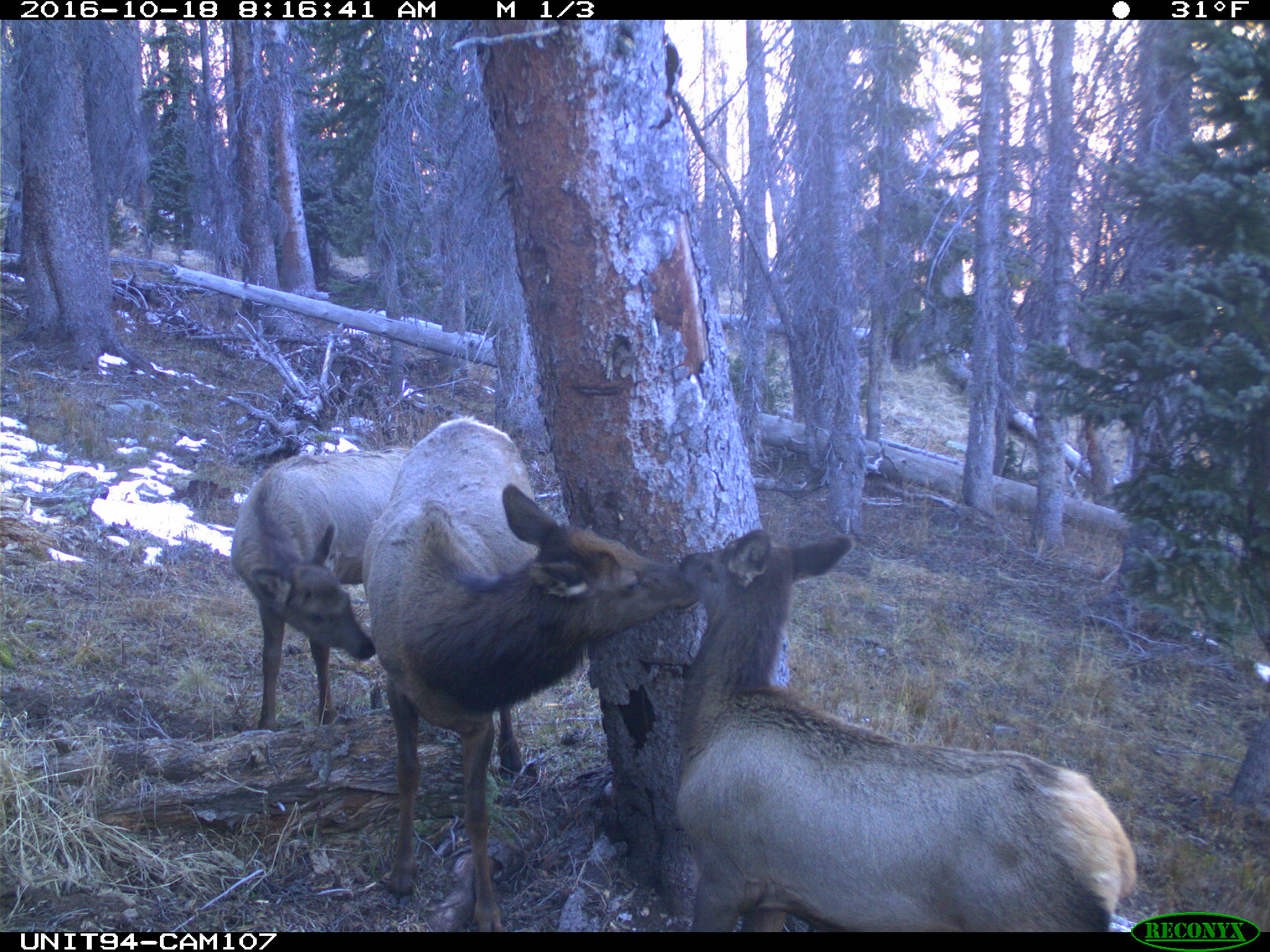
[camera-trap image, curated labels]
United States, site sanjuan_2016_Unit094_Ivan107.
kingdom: Animalia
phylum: Chordata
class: Mammalia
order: Artiodactyla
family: Cervidae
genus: Cervus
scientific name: Cervus elaphus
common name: red deer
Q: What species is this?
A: Cervus elaphus (red deer).